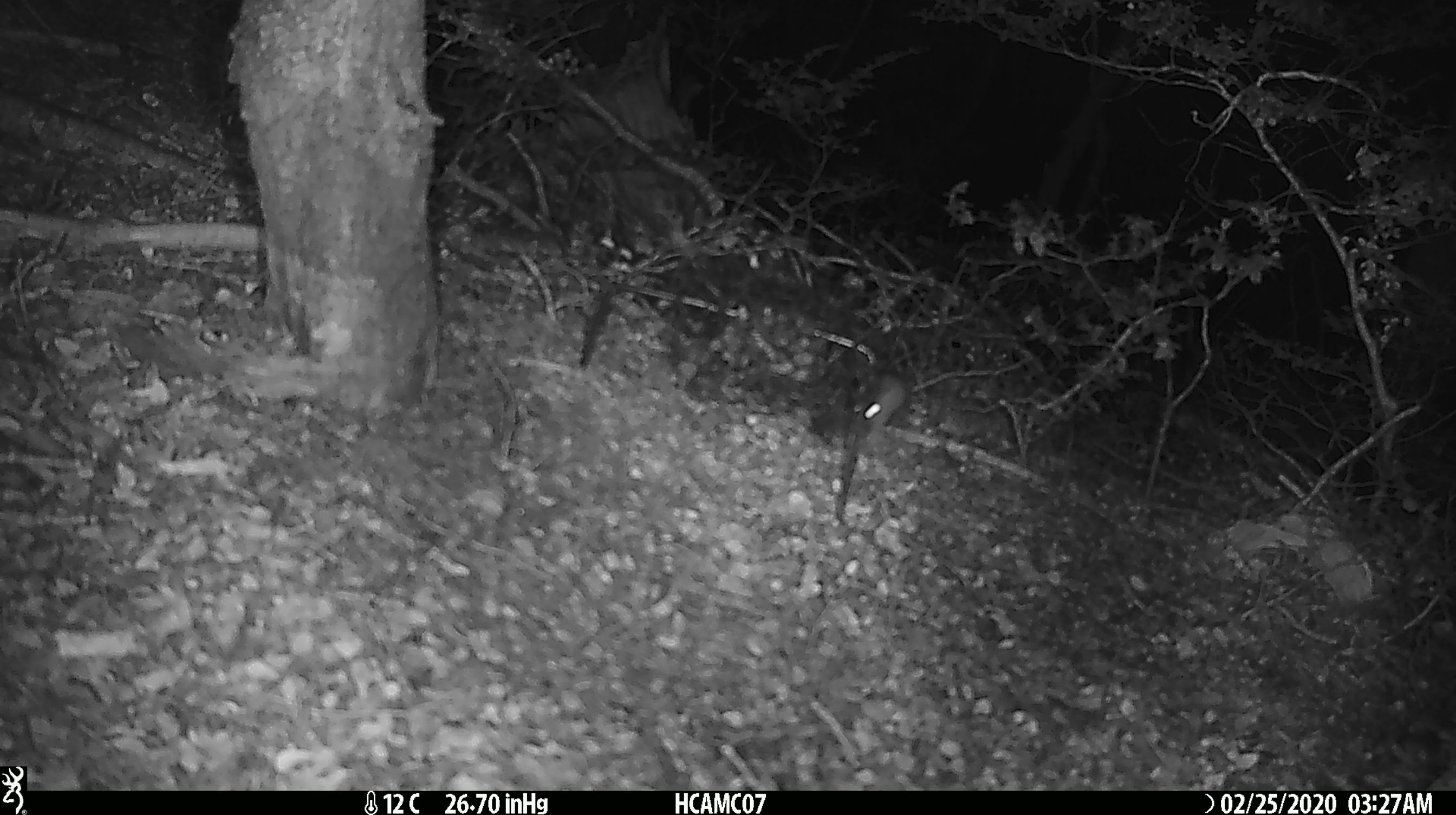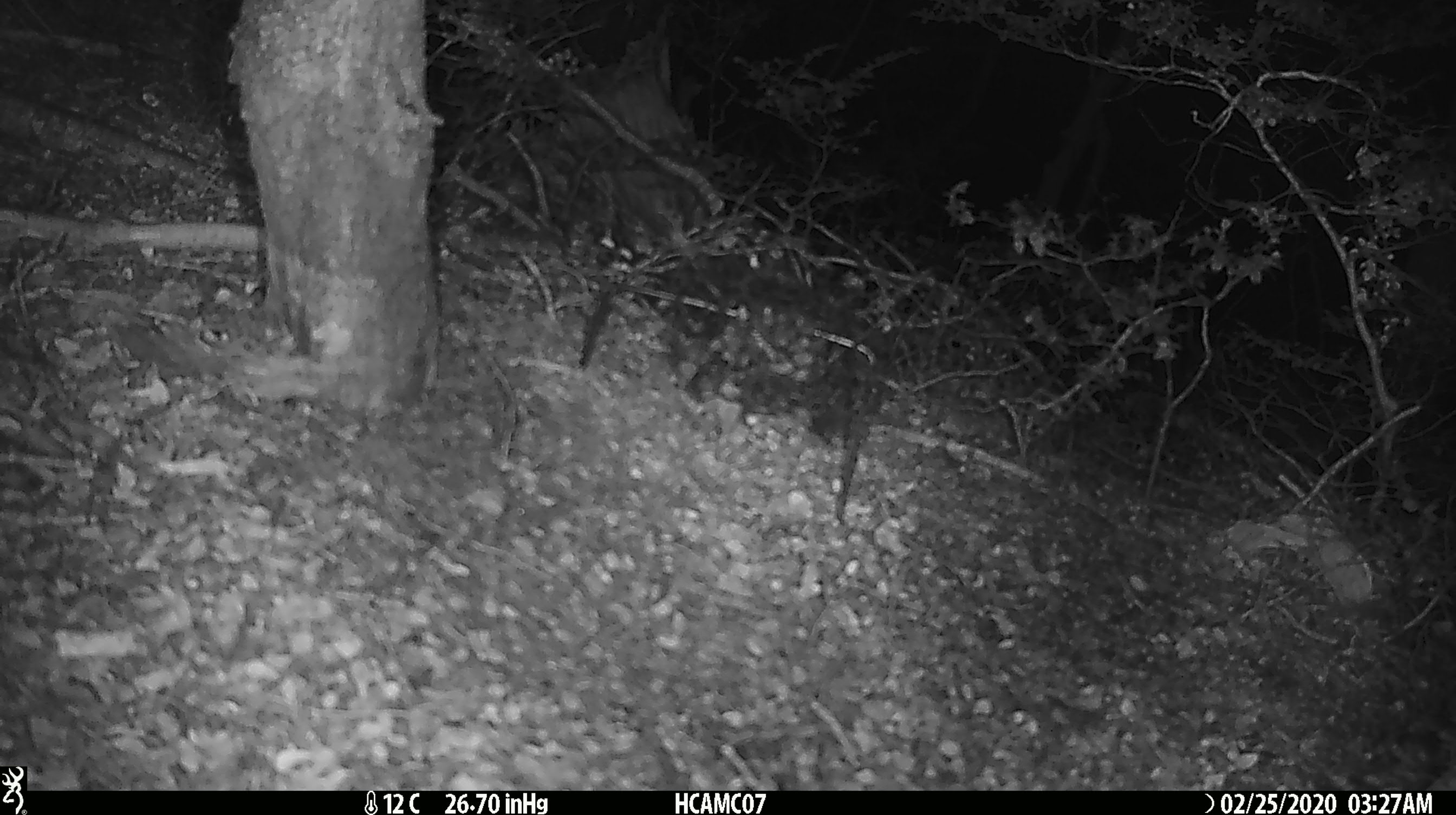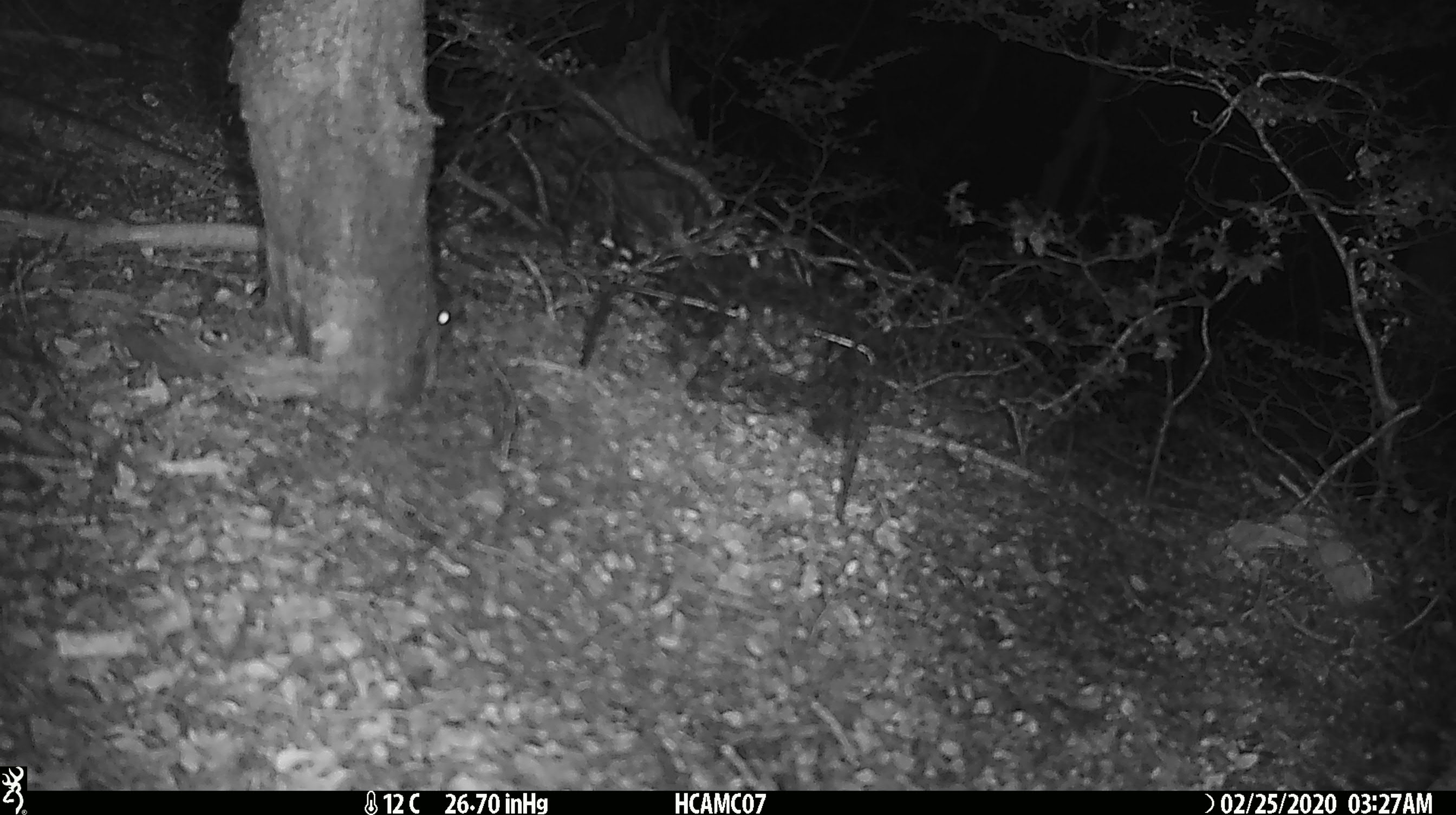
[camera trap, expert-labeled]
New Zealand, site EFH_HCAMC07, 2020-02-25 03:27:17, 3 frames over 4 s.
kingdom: Animalia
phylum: Chordata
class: Mammalia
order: Rodentia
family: Muridae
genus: Mus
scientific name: Mus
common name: mouse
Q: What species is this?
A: Mouse (Mus).